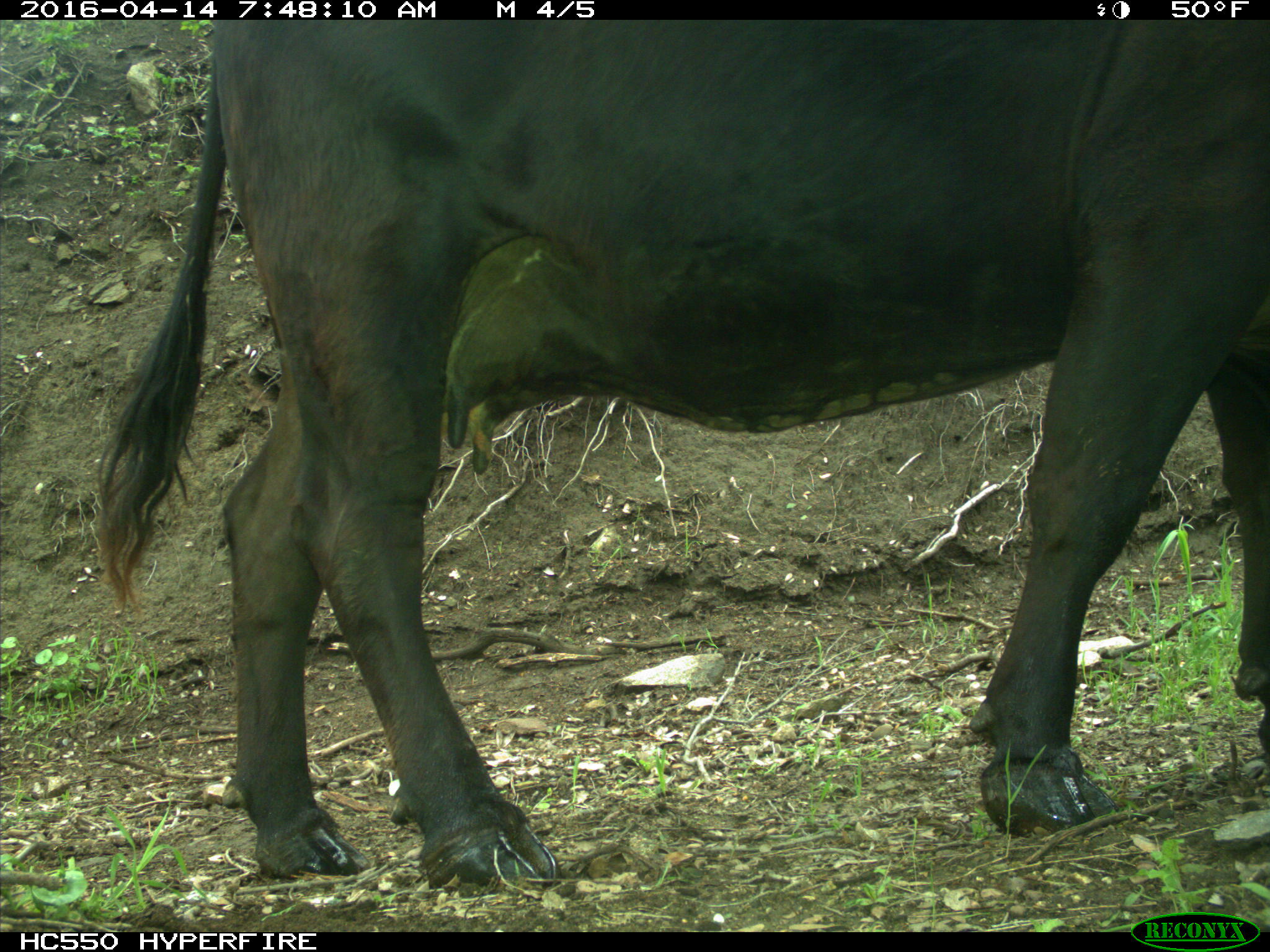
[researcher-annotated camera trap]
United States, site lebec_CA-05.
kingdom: Animalia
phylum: Chordata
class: Mammalia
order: Artiodactyla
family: Bovidae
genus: Bos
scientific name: Bos taurus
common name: domestic cow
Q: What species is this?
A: Bos taurus (domestic cow).